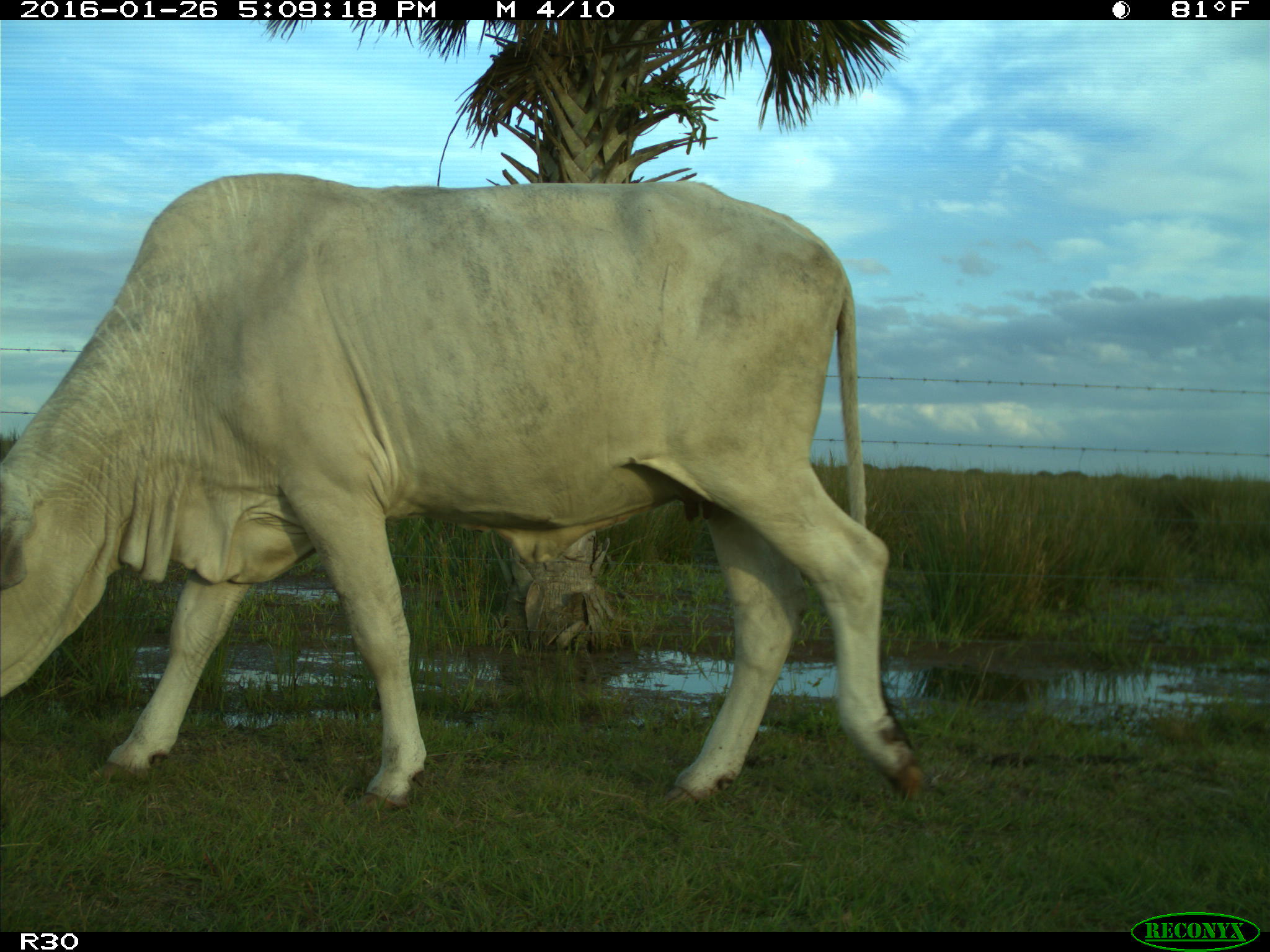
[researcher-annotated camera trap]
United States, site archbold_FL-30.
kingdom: Animalia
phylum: Chordata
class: Mammalia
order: Artiodactyla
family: Bovidae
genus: Bos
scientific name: Bos taurus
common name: domestic cow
Bos taurus (domestic cow).